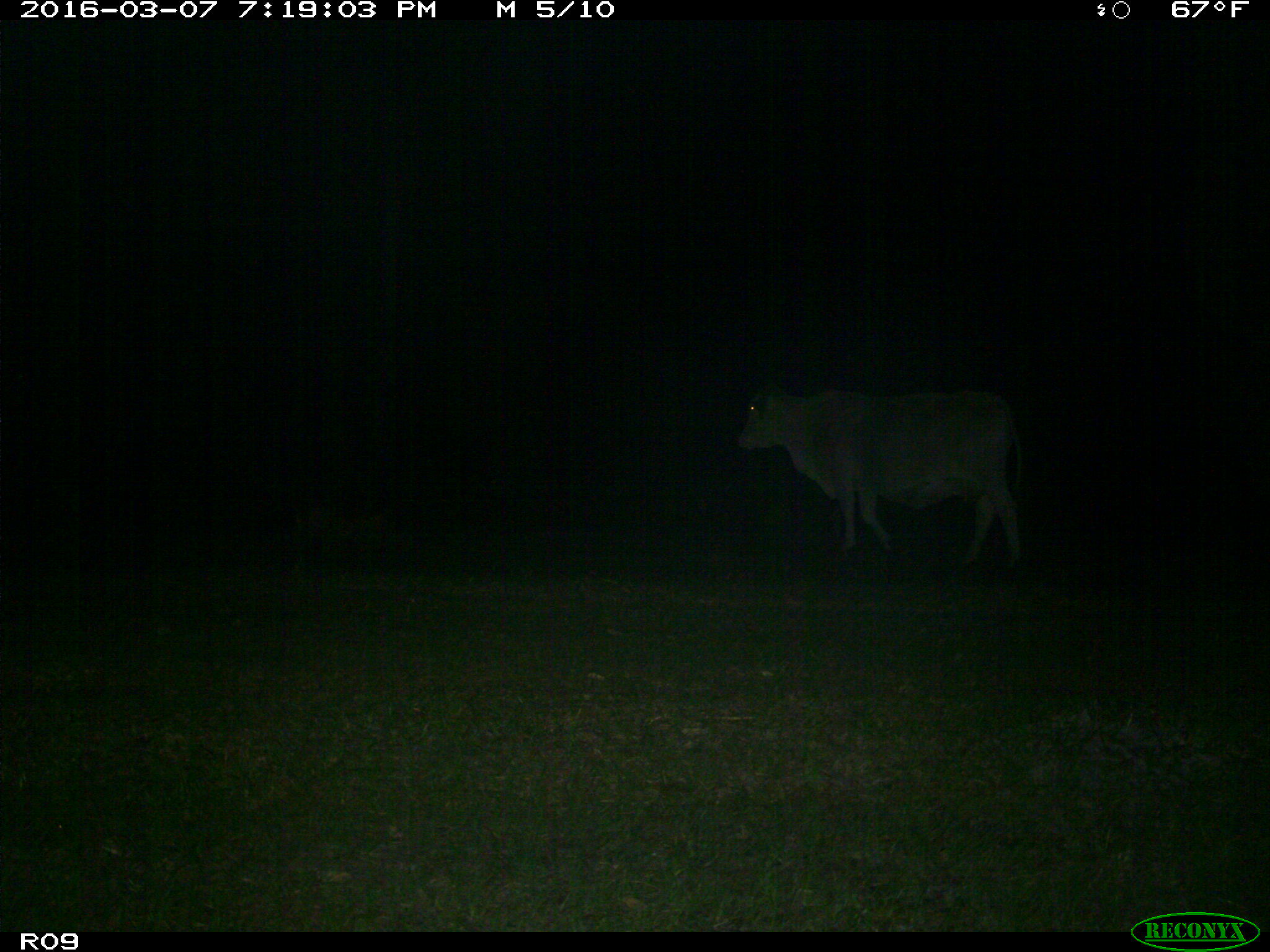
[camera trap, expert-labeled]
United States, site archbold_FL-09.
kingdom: Animalia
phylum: Chordata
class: Mammalia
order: Artiodactyla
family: Bovidae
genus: Bos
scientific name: Bos taurus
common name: domestic cow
Bos taurus (domestic cow).